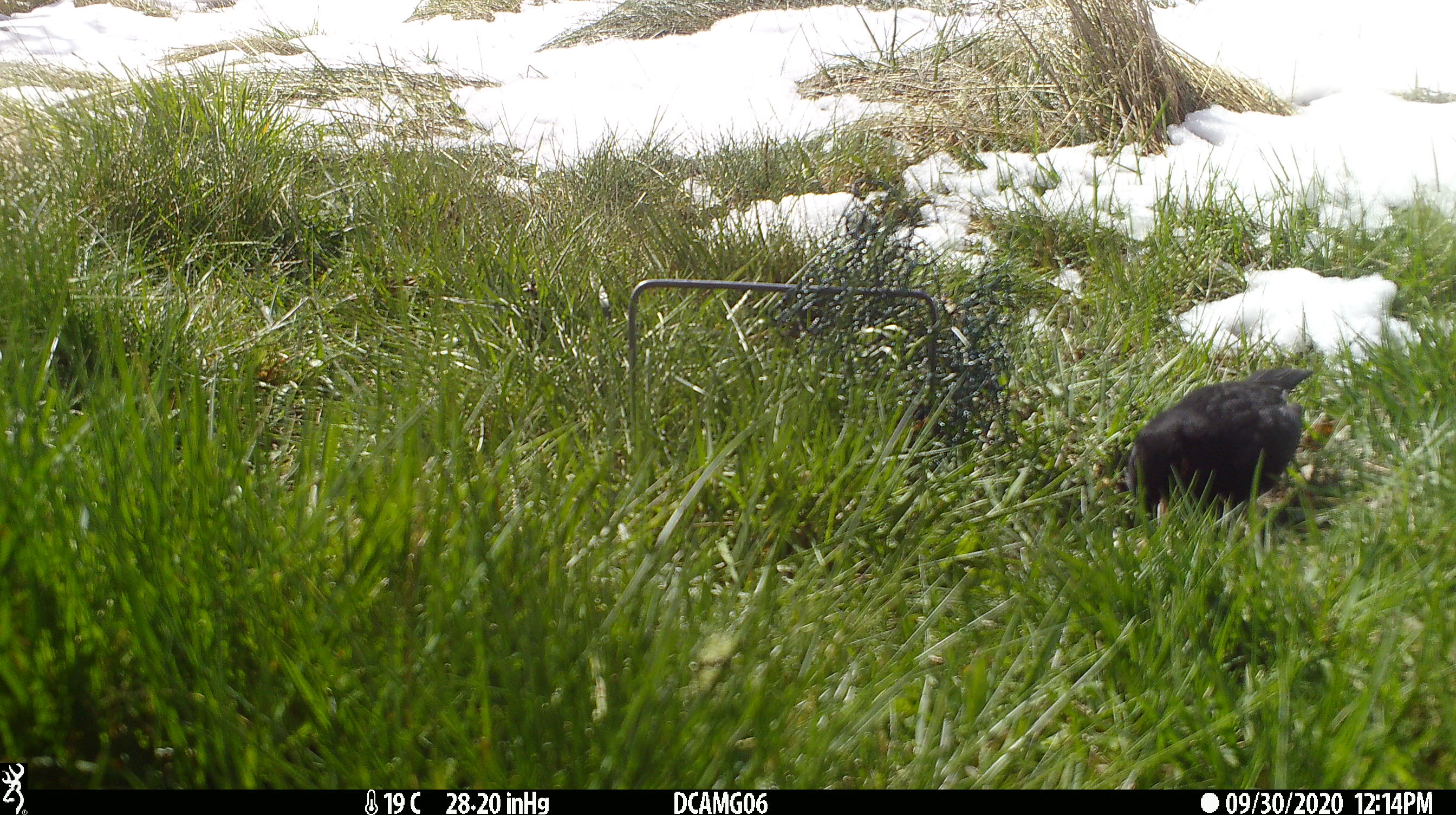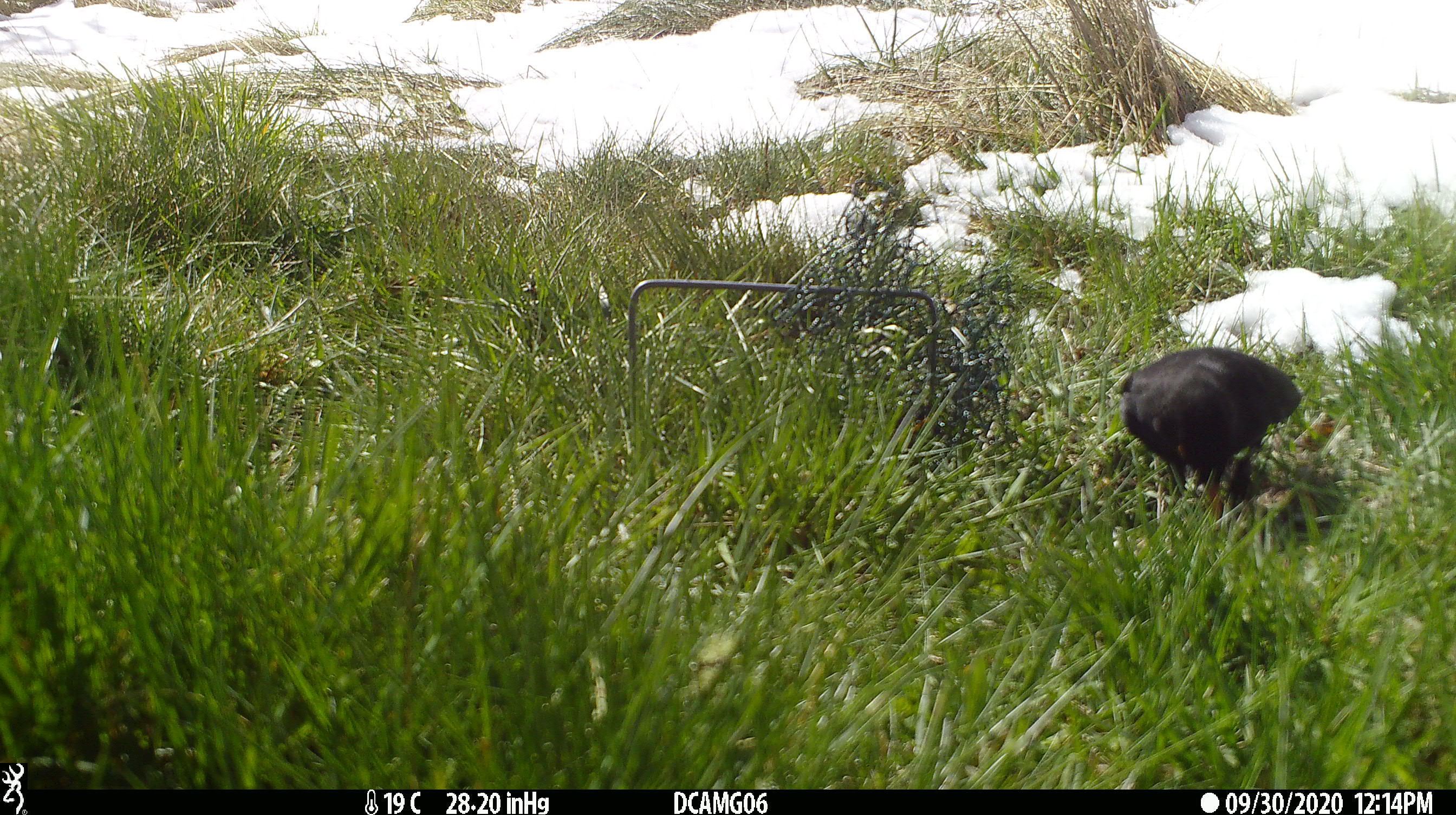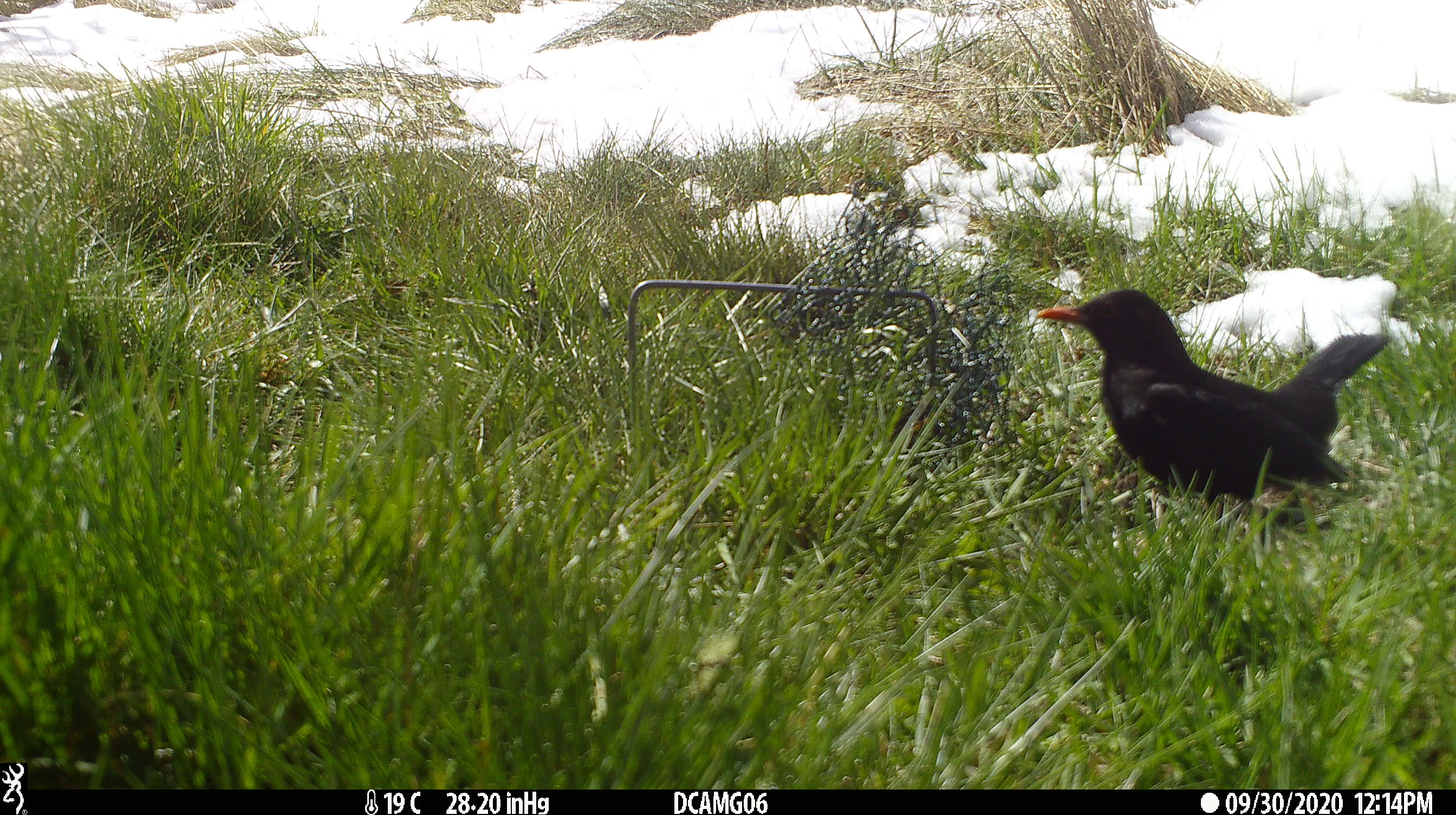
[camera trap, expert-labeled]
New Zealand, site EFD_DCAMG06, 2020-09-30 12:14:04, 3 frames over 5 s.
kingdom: Animalia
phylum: Chordata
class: Aves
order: Passeriformes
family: Turdidae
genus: Turdus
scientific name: Turdus merula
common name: eurasian blackbird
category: blackbird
Blackbird (eurasian blackbird) (Turdus merula).